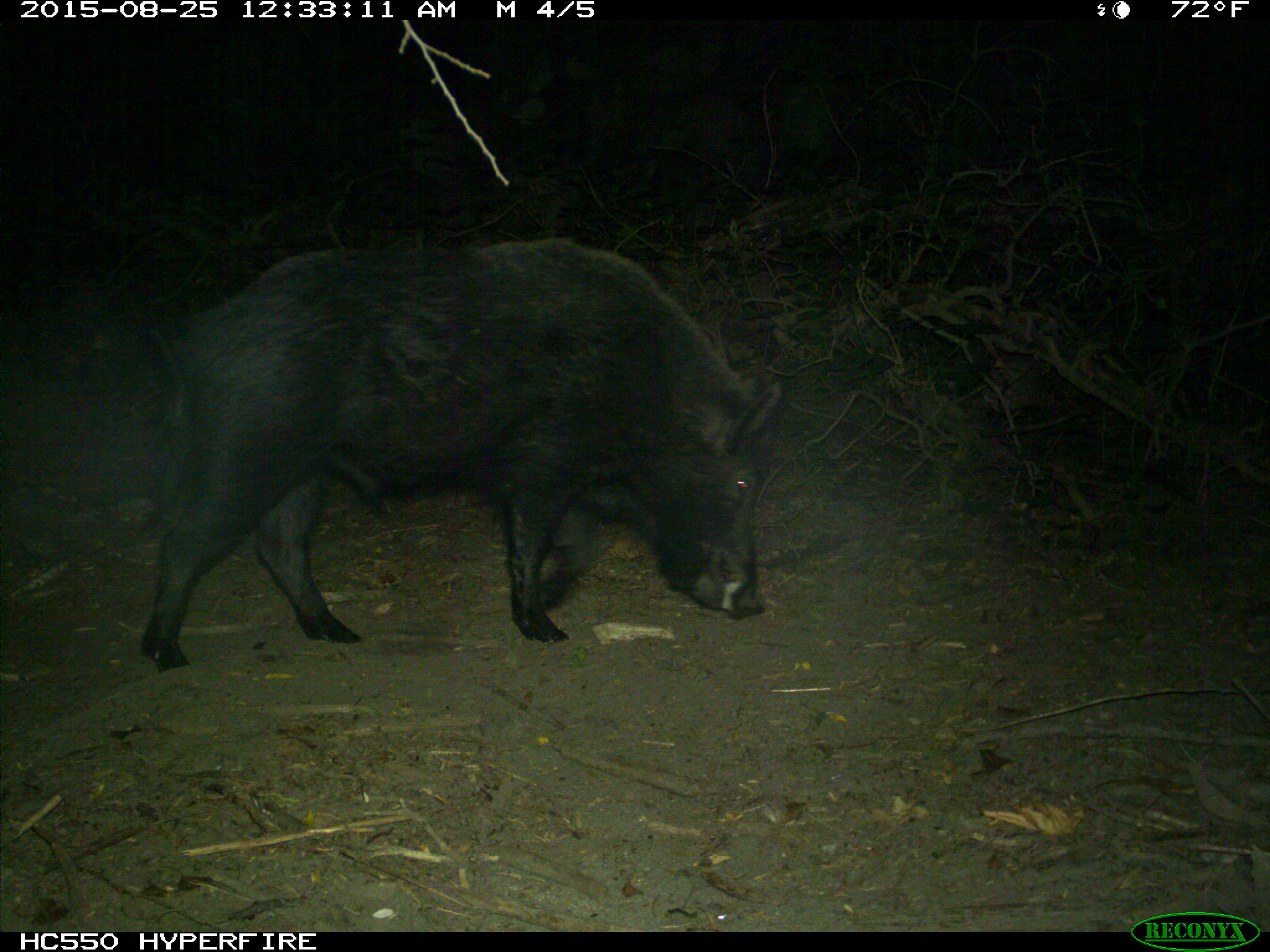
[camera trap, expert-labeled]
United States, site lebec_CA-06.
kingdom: Animalia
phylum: Chordata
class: Mammalia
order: Artiodactyla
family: Suidae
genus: Sus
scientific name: Sus scrofa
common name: wild boar